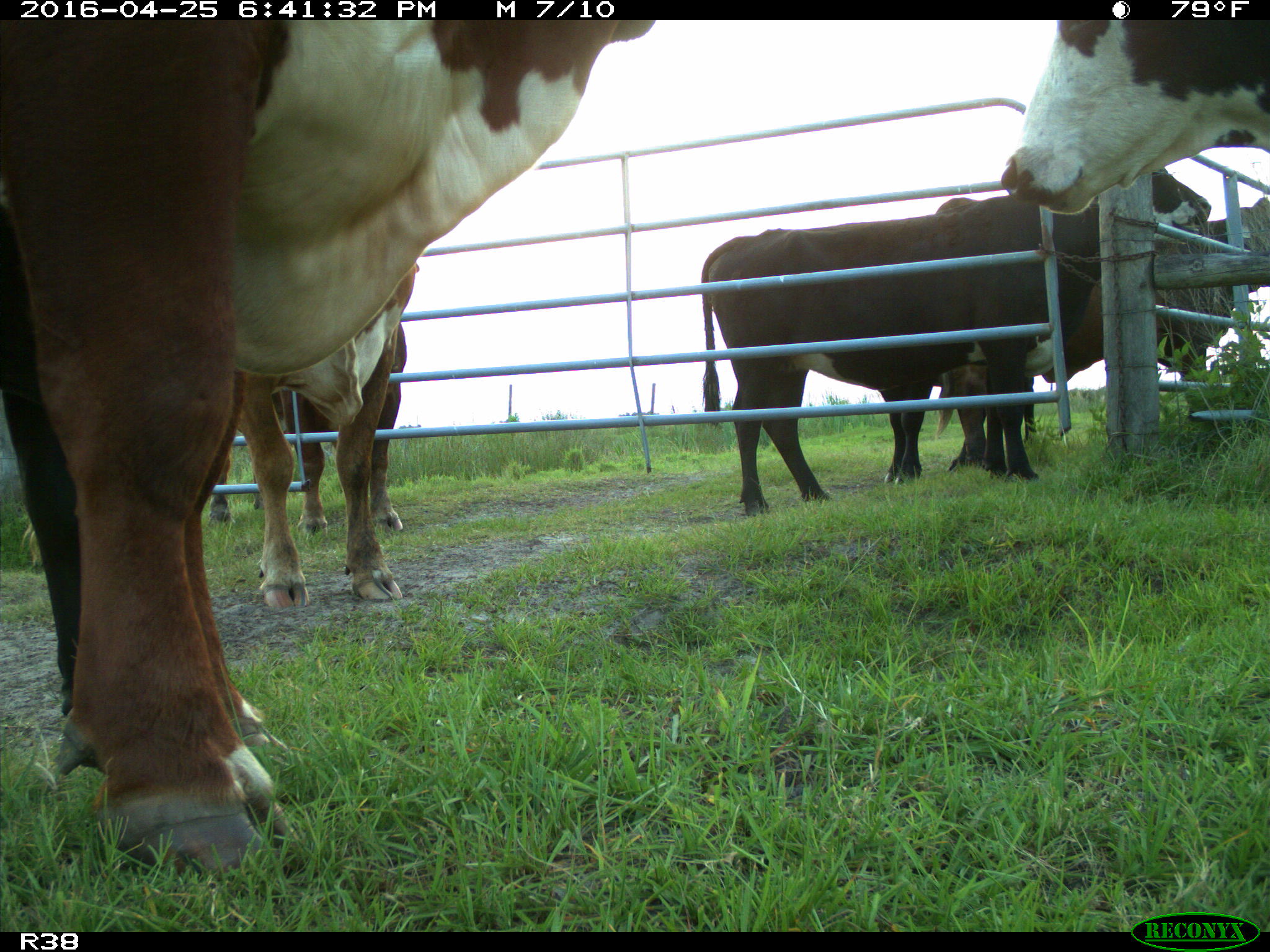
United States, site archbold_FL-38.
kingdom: Animalia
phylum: Chordata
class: Mammalia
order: Artiodactyla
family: Bovidae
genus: Bos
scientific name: Bos taurus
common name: domestic cow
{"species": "Bos taurus (domestic cow)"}